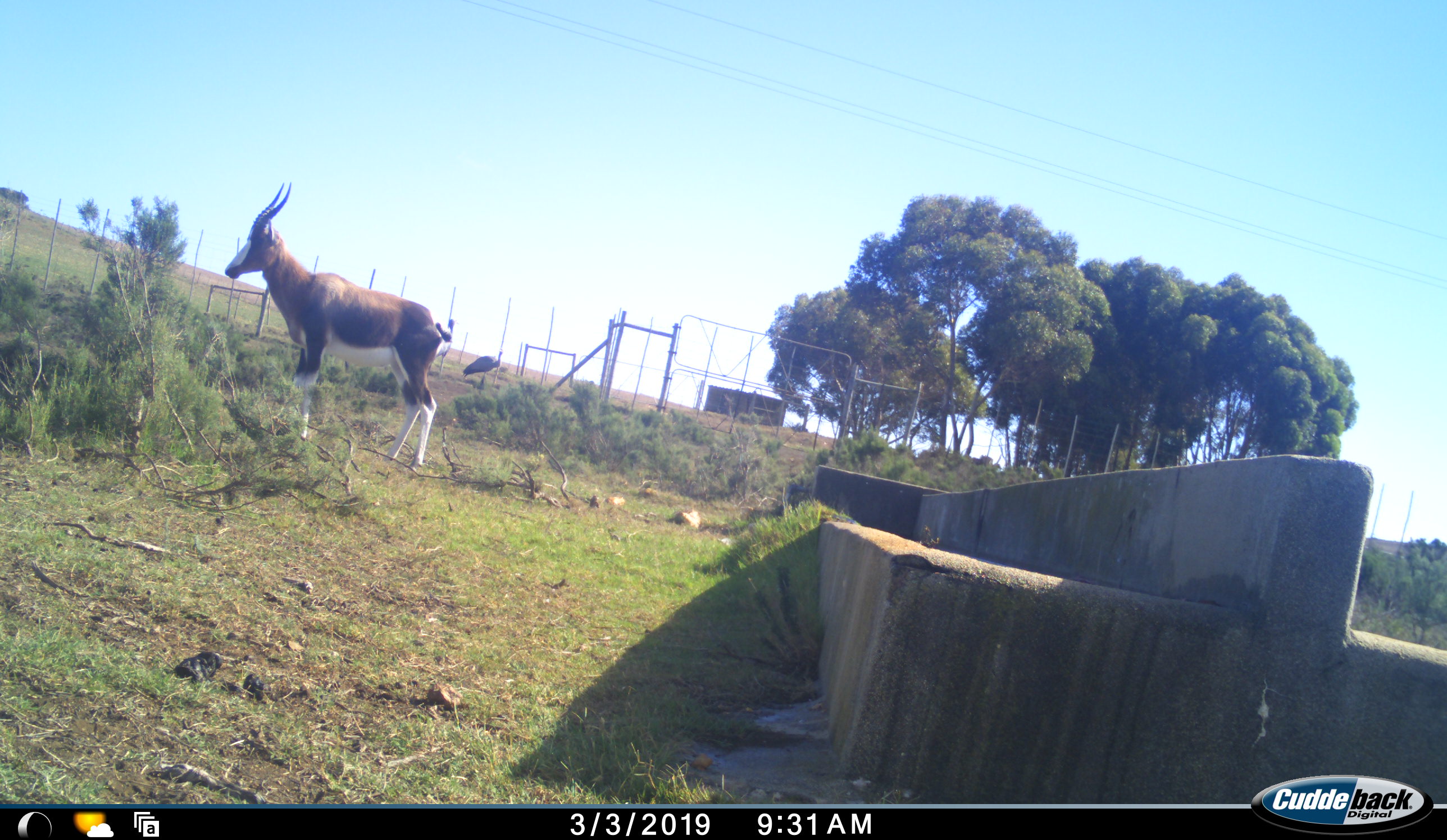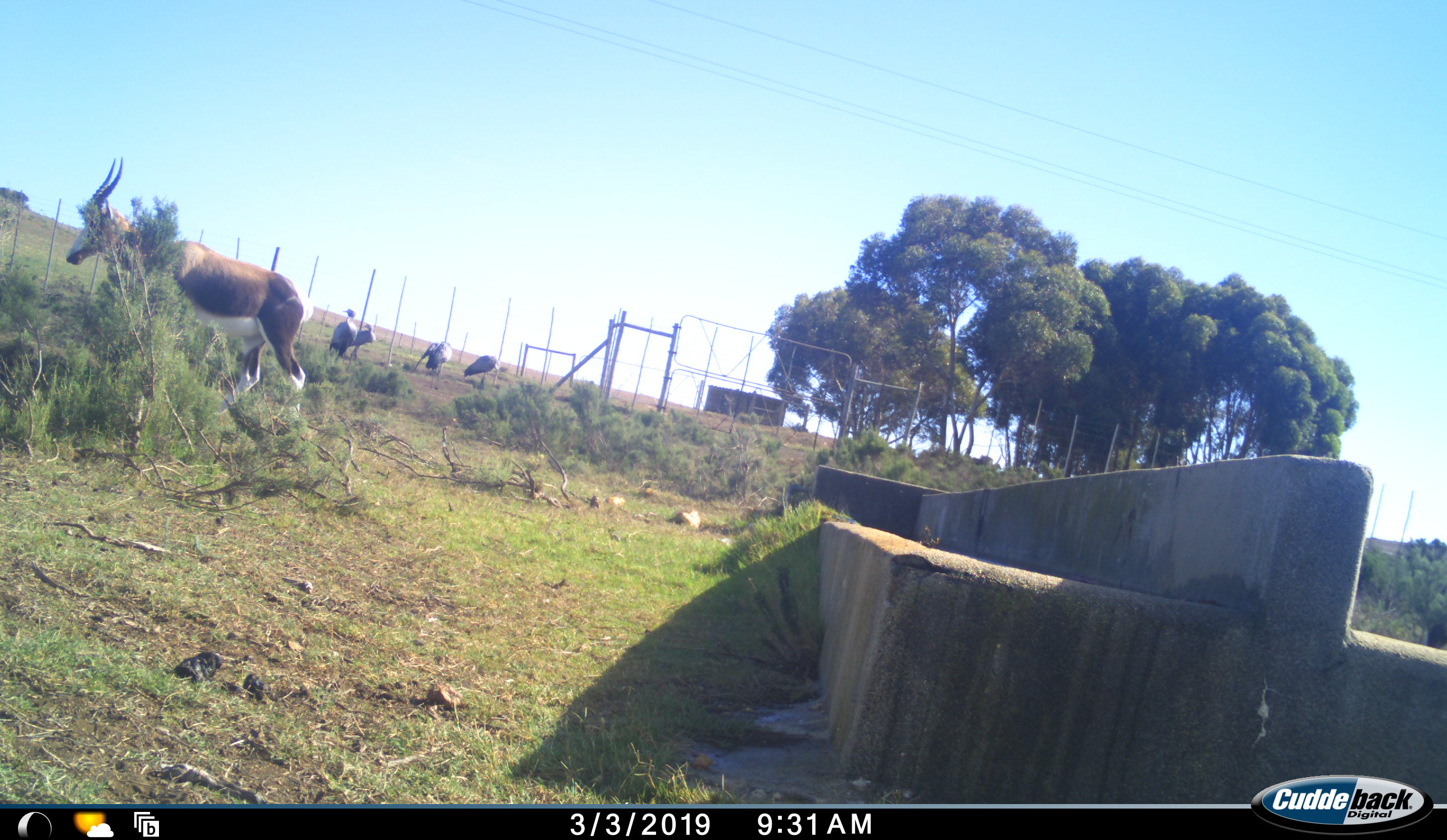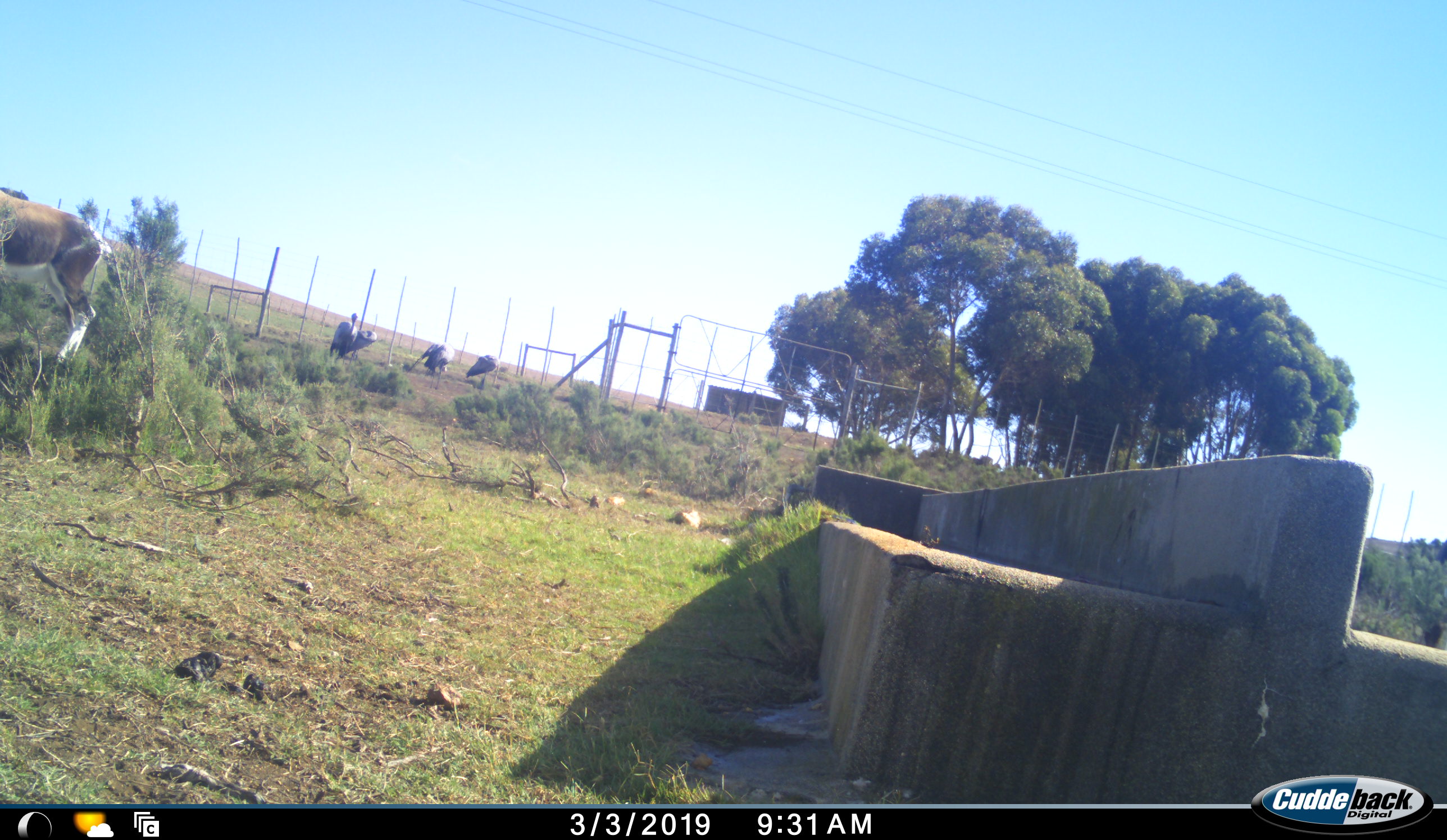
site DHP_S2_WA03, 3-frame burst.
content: unidentified animal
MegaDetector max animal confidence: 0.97